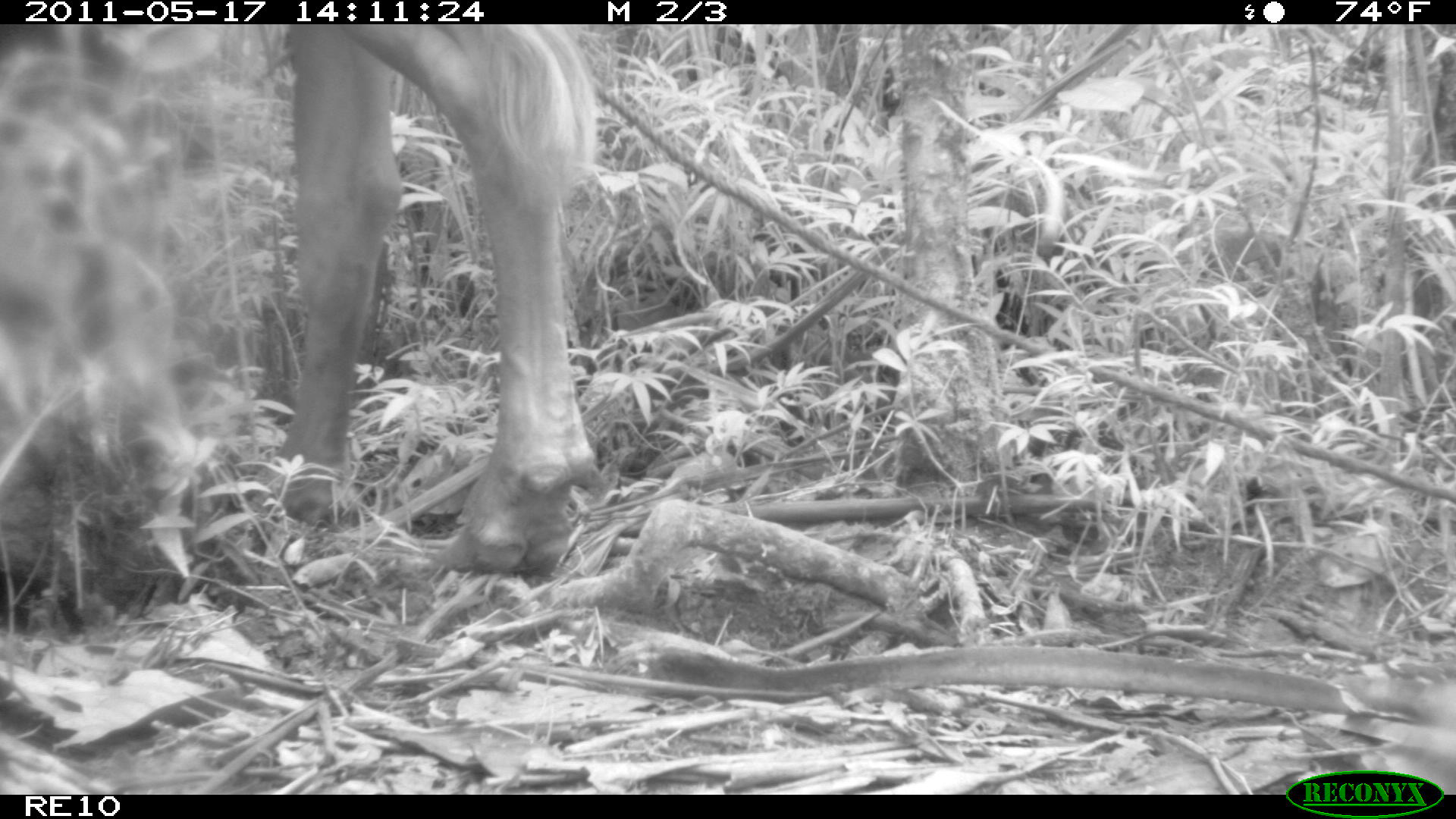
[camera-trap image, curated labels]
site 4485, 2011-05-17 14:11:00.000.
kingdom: Animalia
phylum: Chordata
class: Mammalia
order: Artiodactyla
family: Bovidae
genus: Bos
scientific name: Bos taurus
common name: domestic cattle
Bos taurus (domestic cattle), count 1.